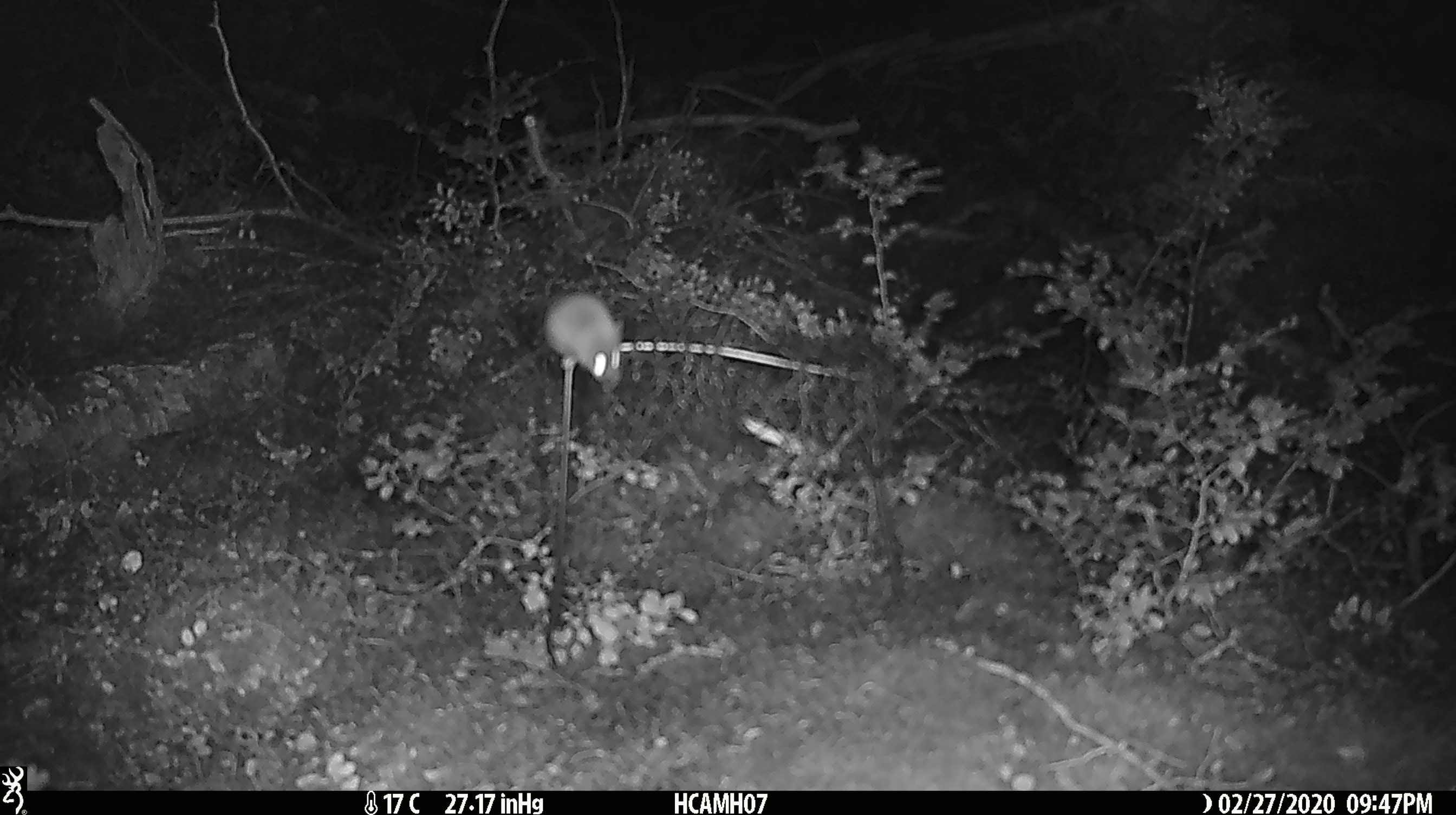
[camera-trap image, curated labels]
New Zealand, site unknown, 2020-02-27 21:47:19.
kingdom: Animalia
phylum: Chordata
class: Mammalia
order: Rodentia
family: Muridae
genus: Mus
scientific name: Mus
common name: mouse